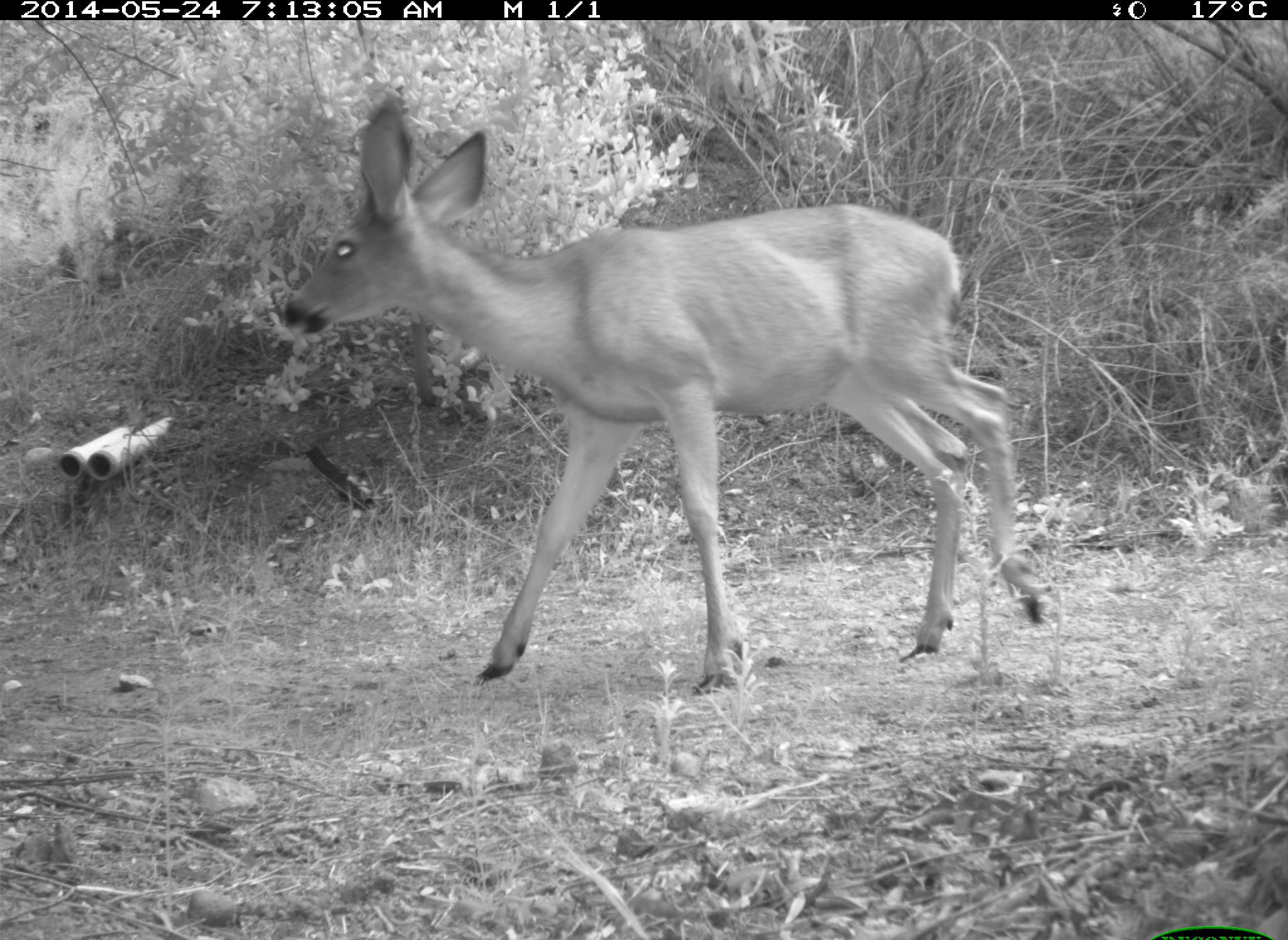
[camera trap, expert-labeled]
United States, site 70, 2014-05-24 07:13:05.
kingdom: Animalia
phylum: Chordata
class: Mammalia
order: Artiodactyla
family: Cervidae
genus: Odocoileus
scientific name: Odocoileus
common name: deer